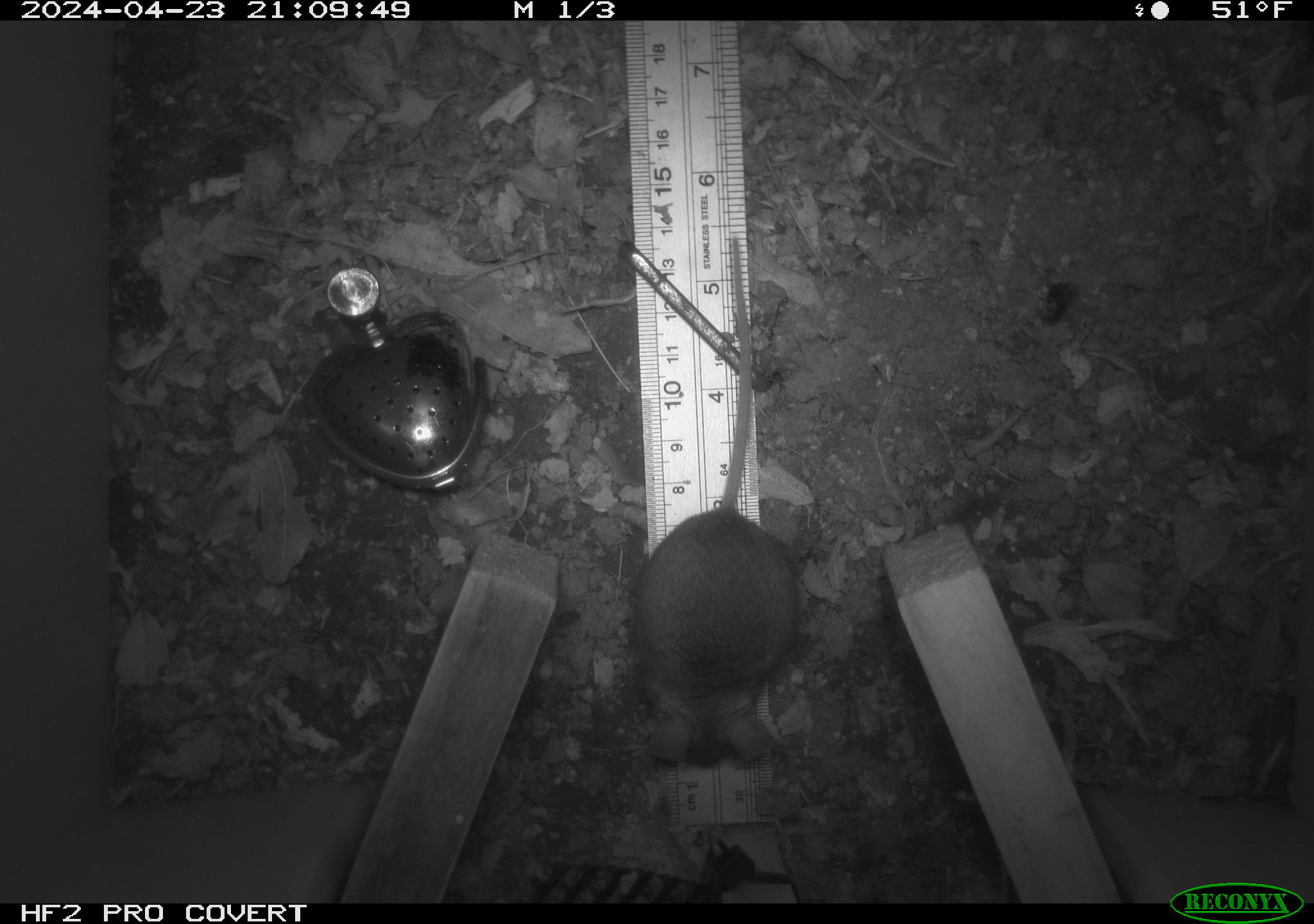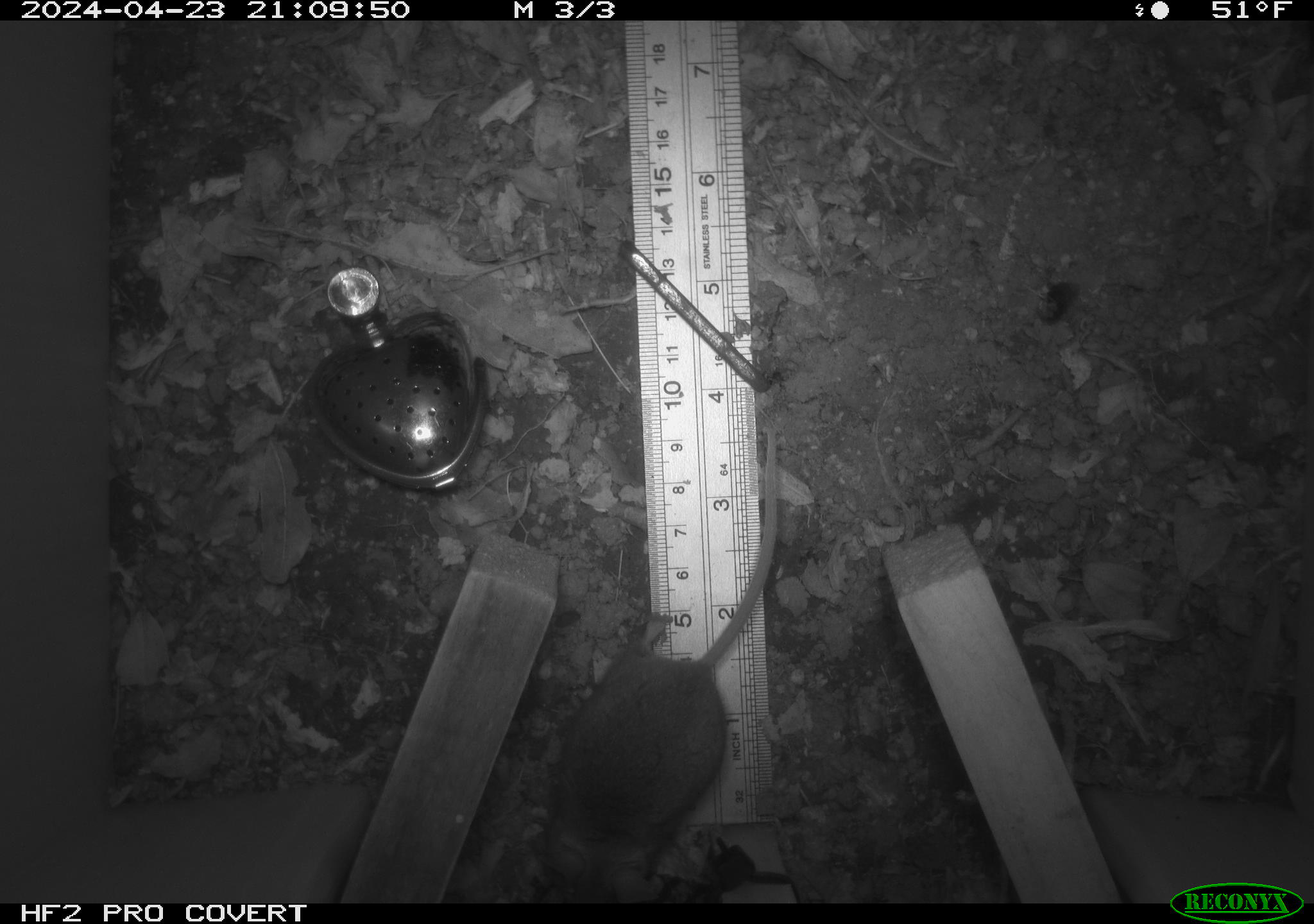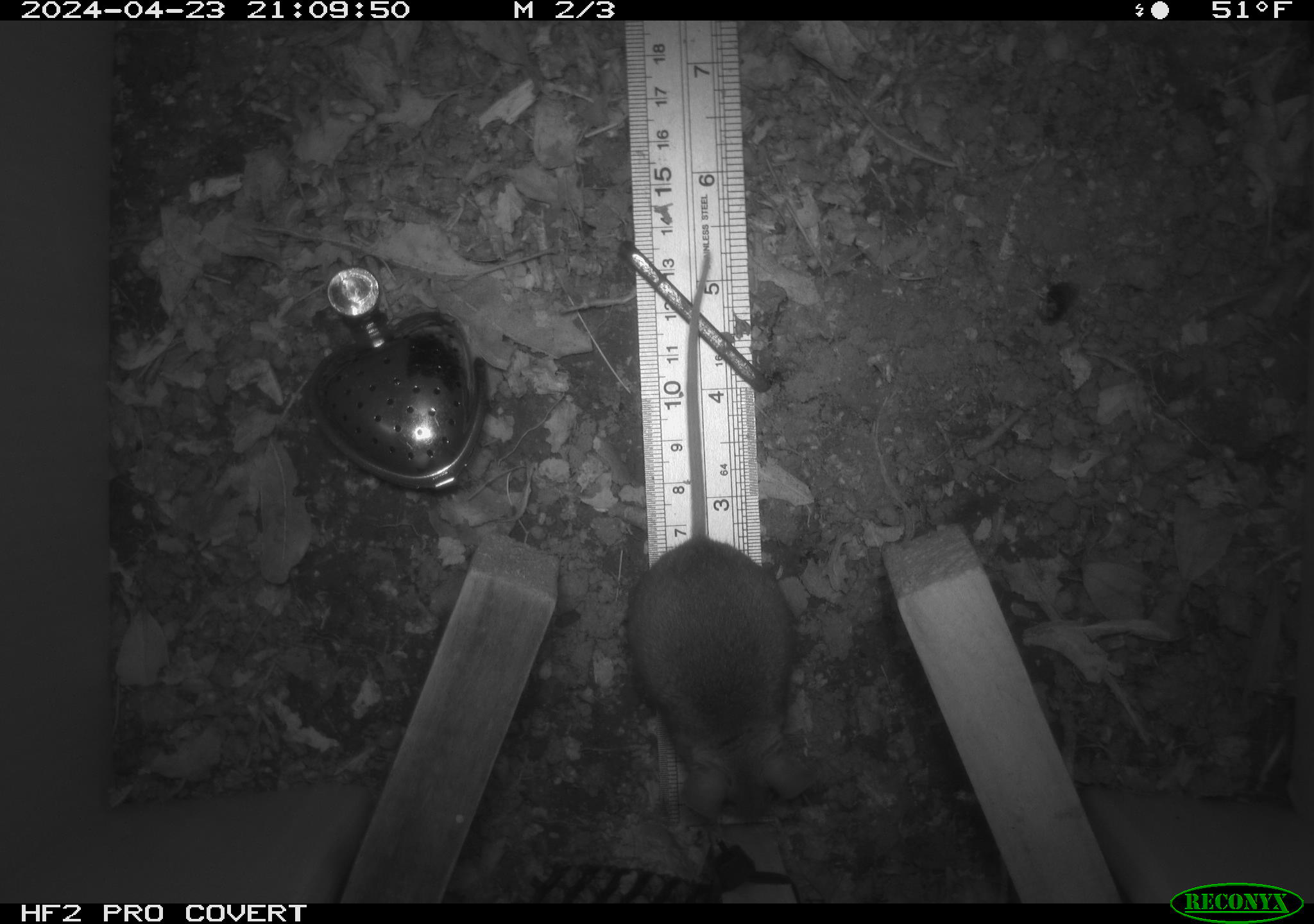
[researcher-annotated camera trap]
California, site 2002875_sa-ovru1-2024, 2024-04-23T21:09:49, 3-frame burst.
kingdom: Animalia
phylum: Chordata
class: Mammalia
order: Rodentia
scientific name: Rodentia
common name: mouse species